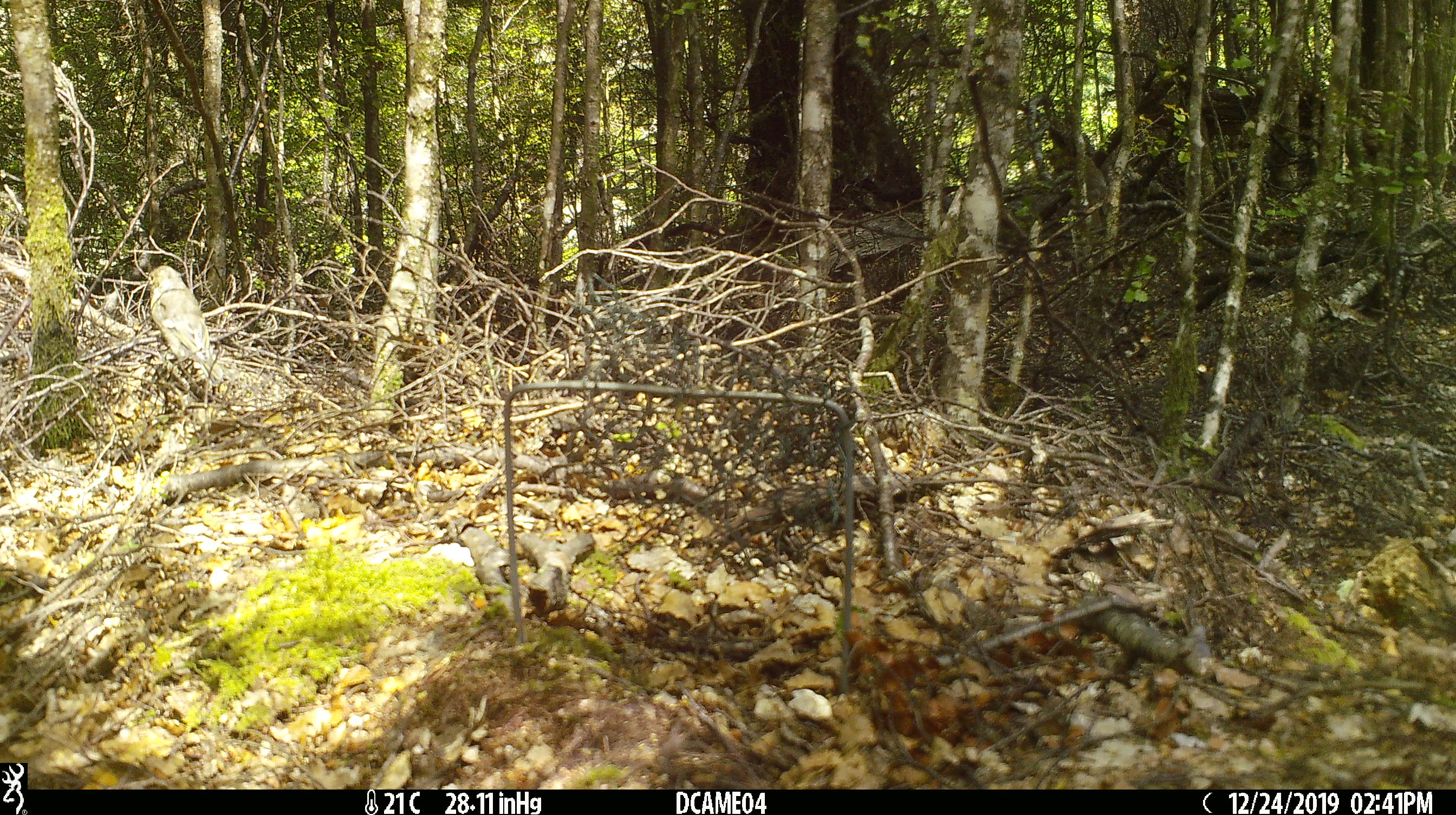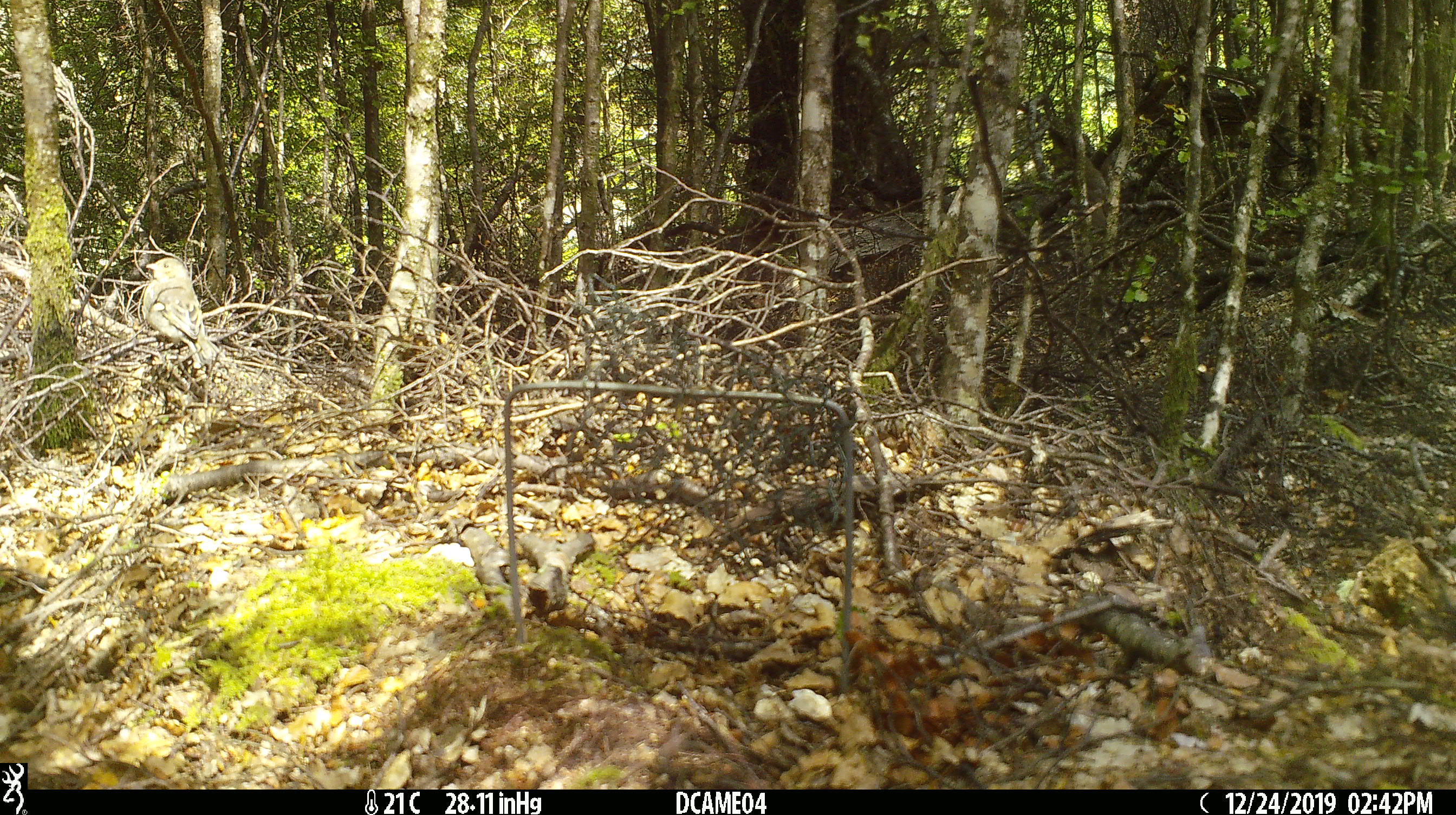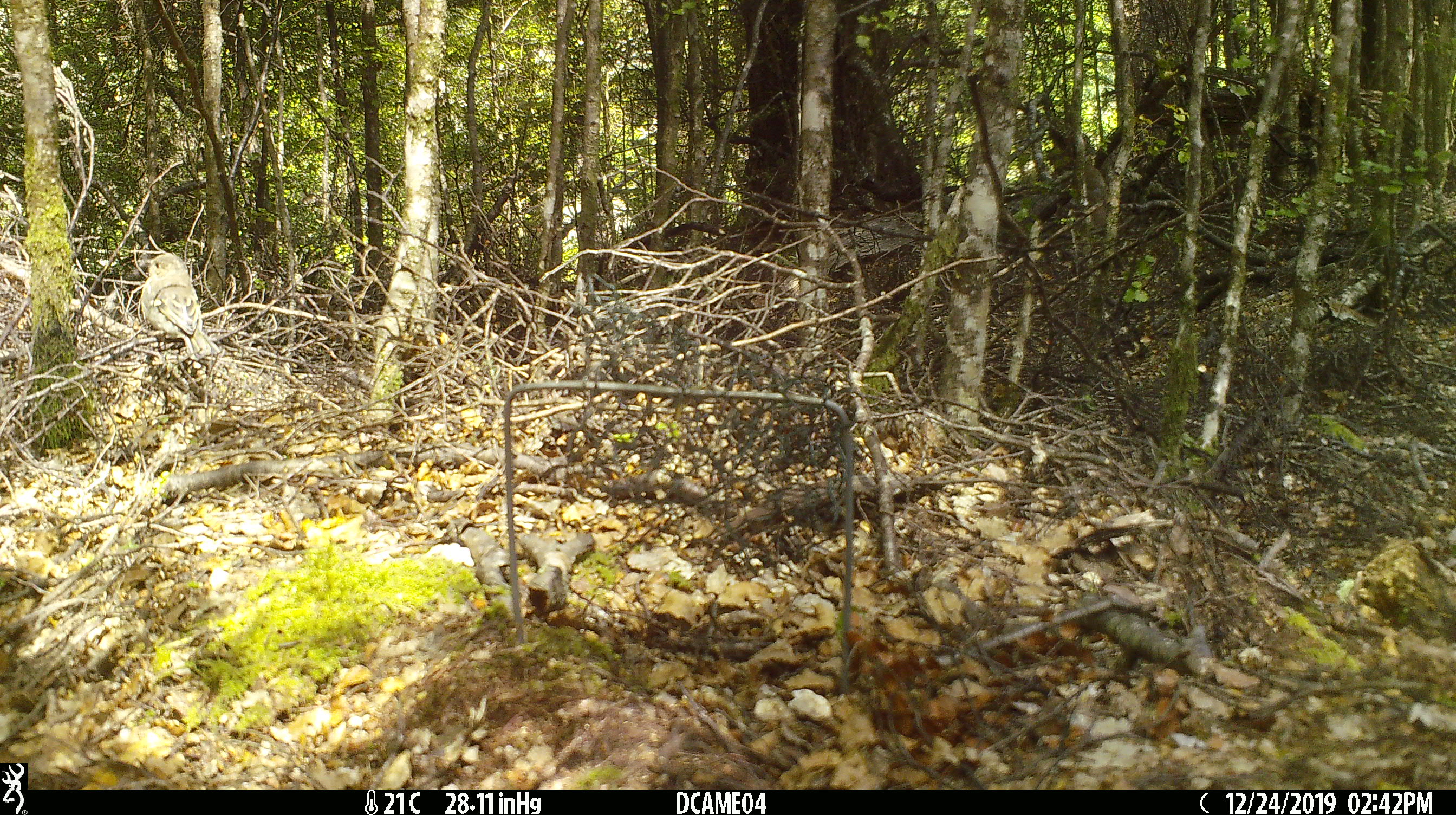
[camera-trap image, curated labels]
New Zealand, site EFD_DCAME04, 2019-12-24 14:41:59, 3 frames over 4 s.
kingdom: Animalia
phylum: Chordata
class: Aves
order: Passeriformes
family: Fringillidae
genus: Chloris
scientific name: Chloris chloris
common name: greenfinch